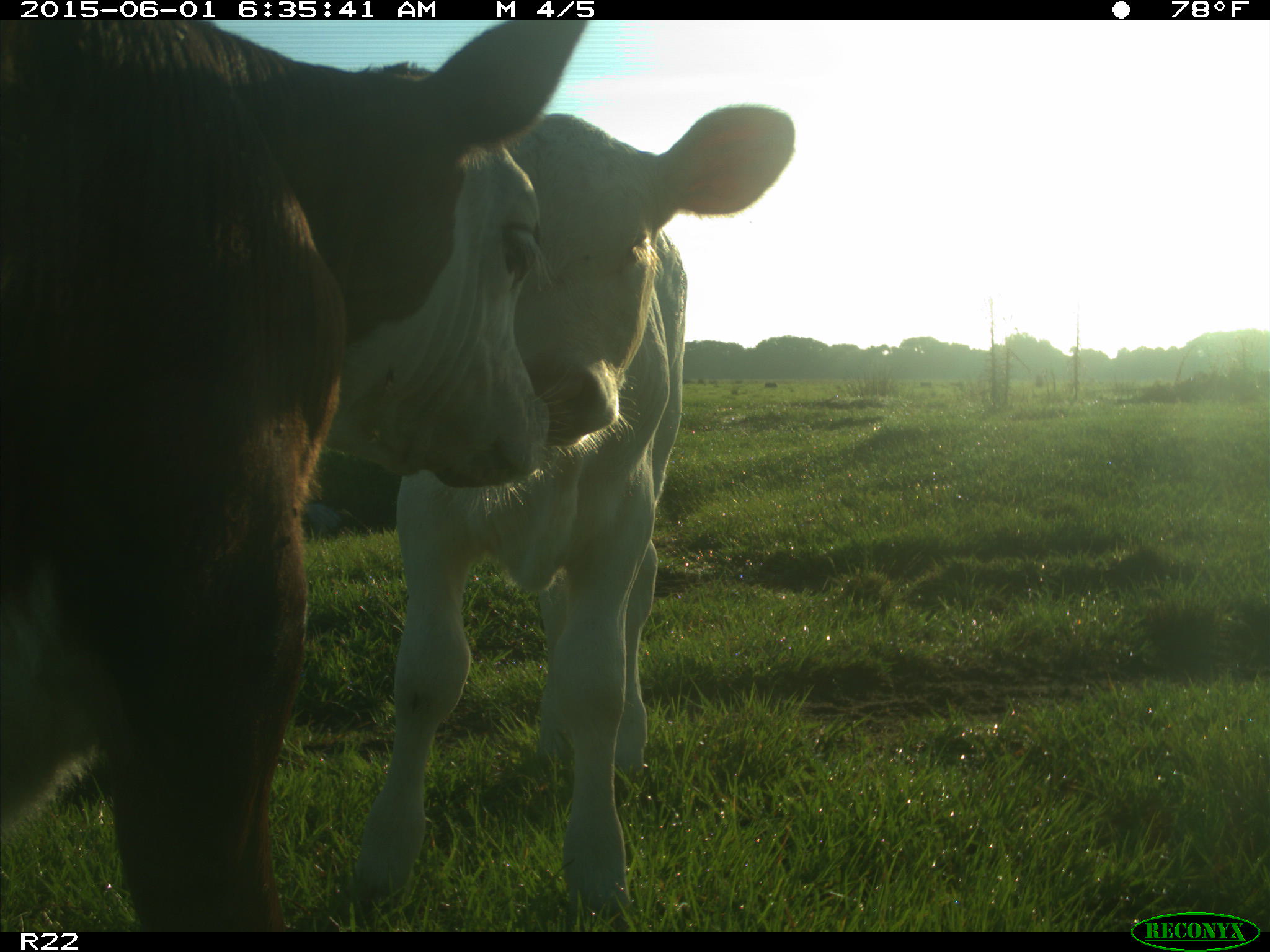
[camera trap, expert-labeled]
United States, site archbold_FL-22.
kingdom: Animalia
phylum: Chordata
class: Mammalia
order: Artiodactyla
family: Bovidae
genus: Bos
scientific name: Bos taurus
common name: domestic cow